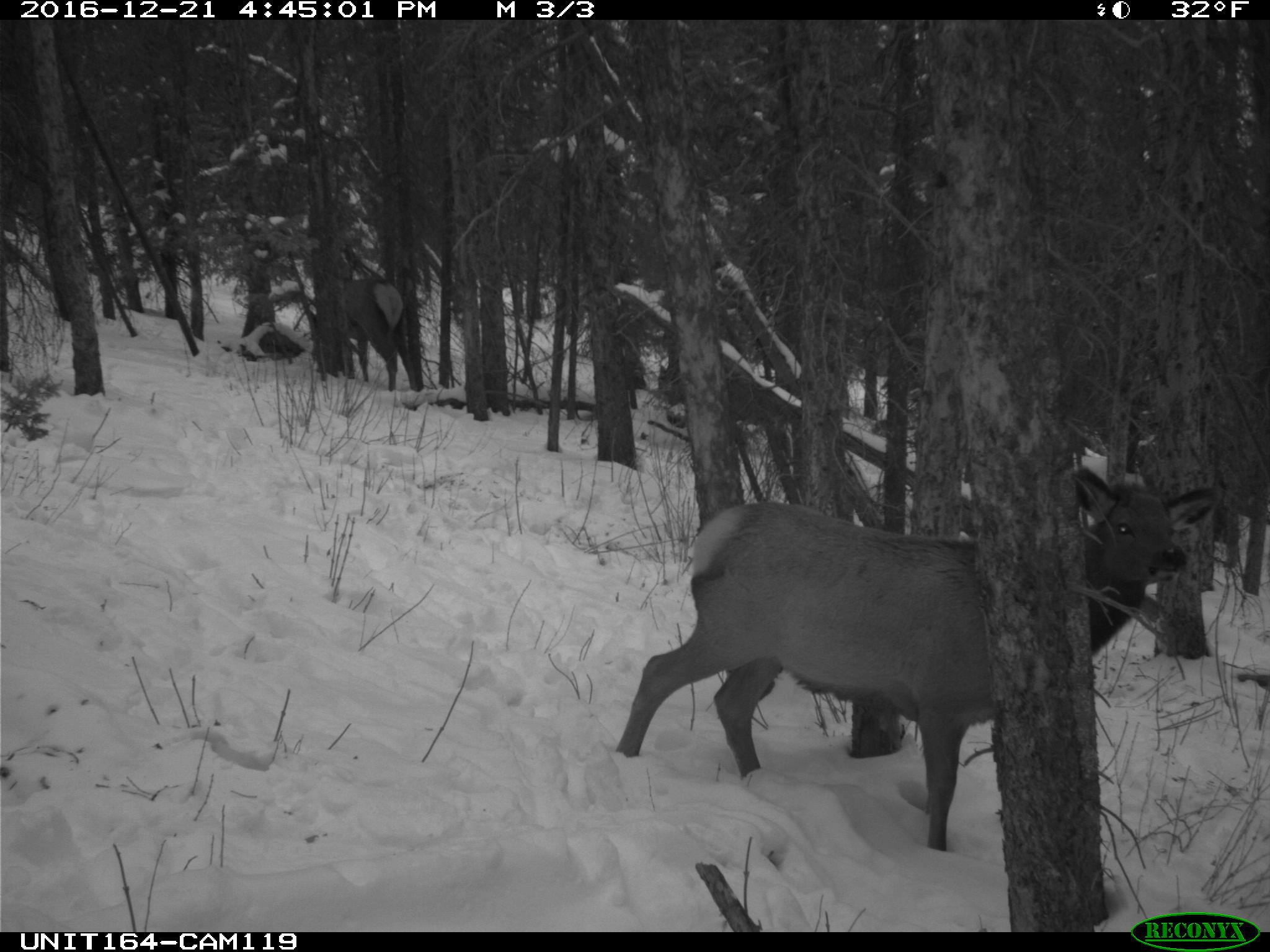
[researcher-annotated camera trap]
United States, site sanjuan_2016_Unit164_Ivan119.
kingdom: Animalia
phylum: Chordata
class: Mammalia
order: Artiodactyla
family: Cervidae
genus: Cervus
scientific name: Cervus elaphus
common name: red deer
Cervus elaphus (red deer).